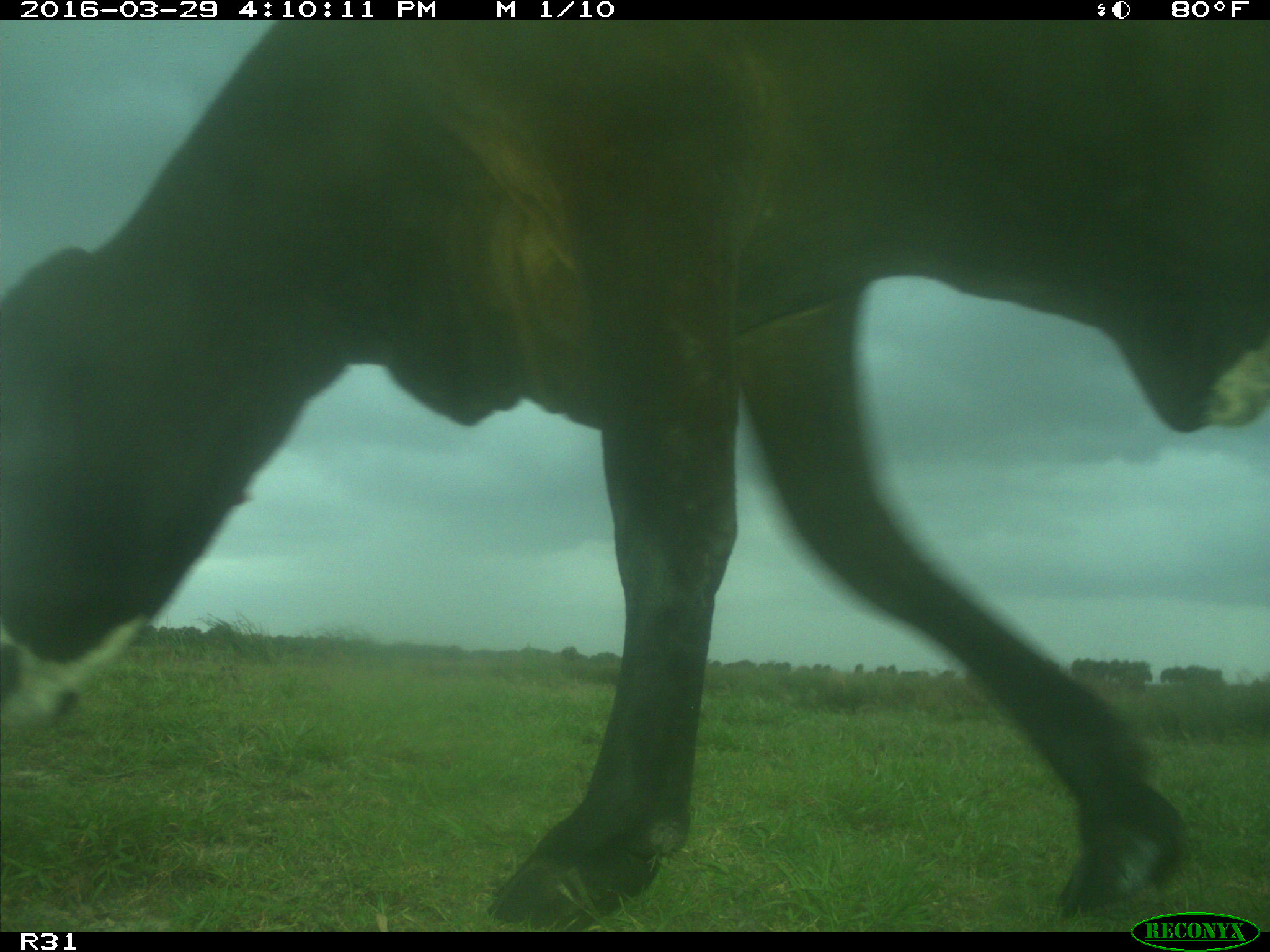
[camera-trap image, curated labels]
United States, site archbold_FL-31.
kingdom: Animalia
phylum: Chordata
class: Mammalia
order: Artiodactyla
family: Bovidae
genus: Bos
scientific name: Bos taurus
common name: domestic cow